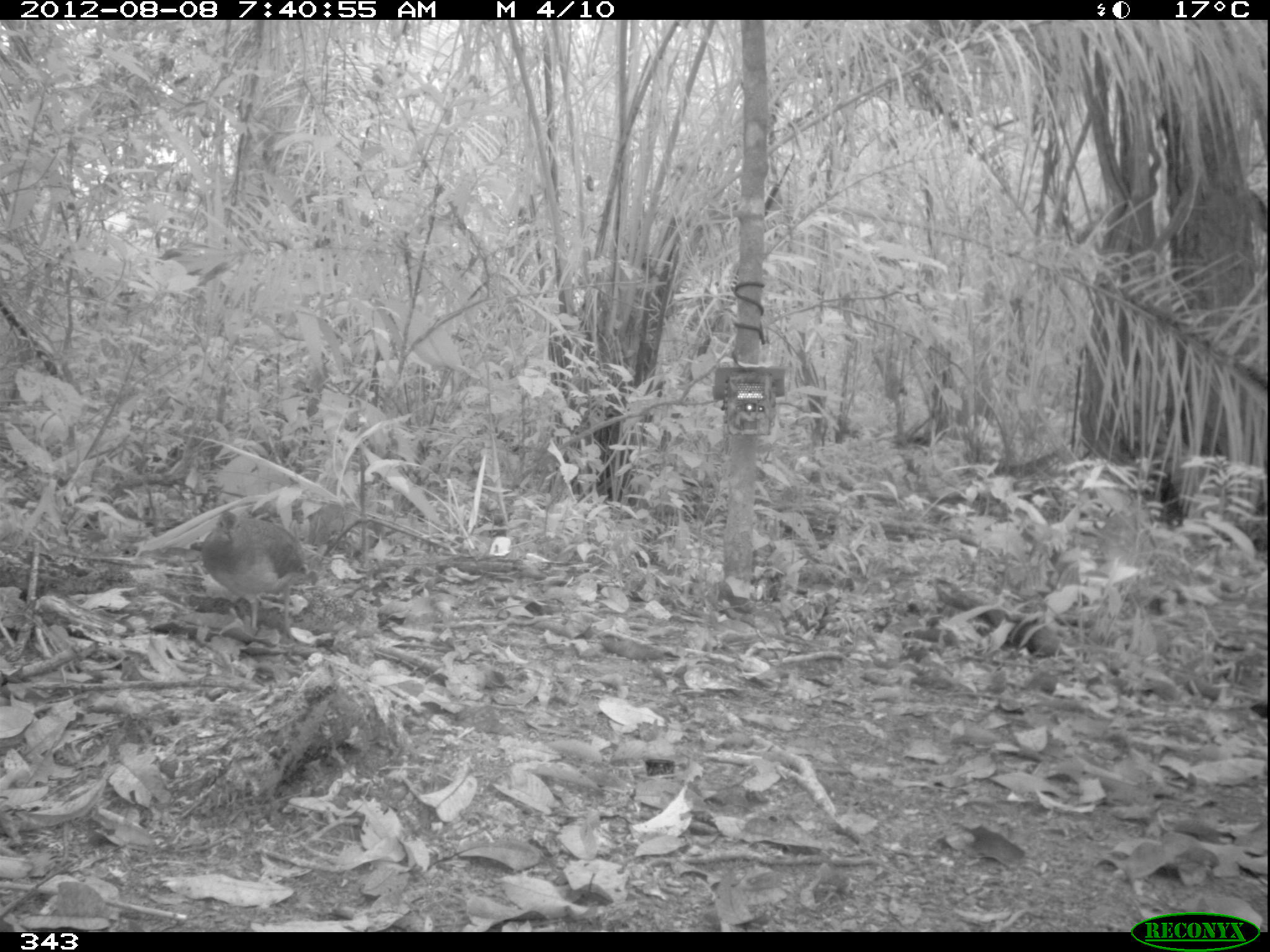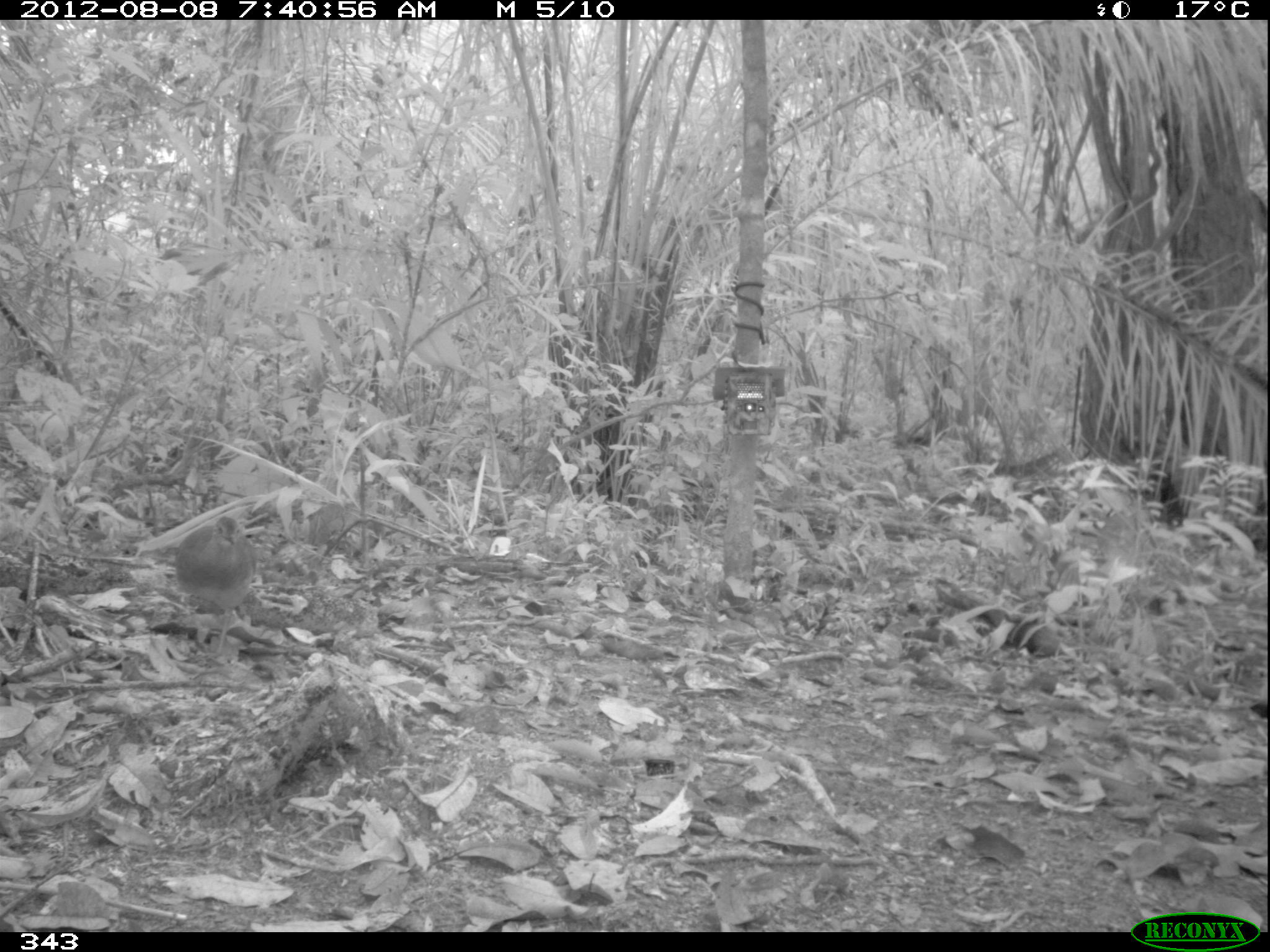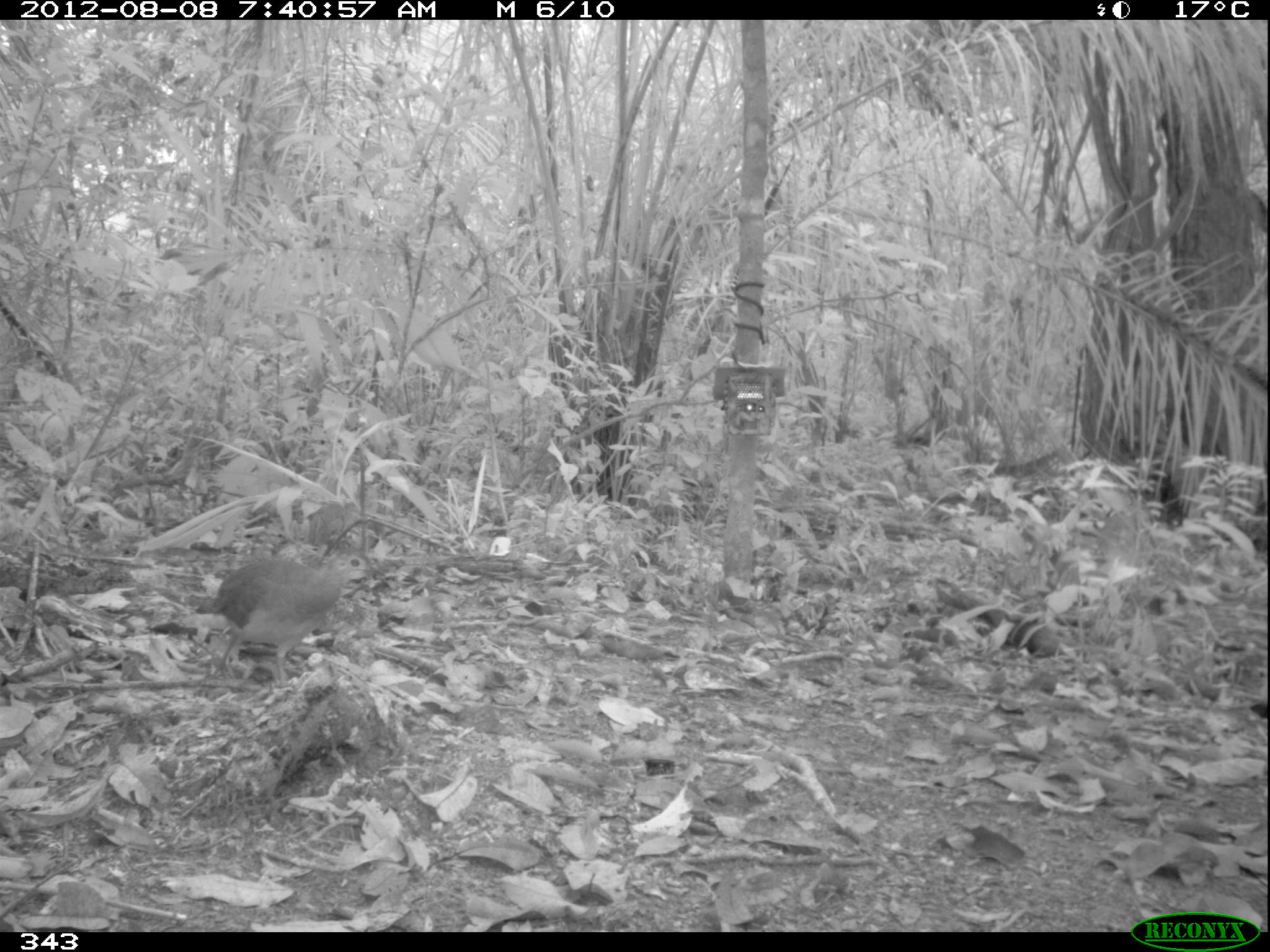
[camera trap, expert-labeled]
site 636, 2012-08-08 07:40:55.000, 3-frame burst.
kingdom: Animalia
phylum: Chordata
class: Aves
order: Galliformes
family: Phasianidae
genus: Alectoris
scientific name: Alectoris rufa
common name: red-legged partridge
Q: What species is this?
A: Alectoris rufa (red-legged partridge).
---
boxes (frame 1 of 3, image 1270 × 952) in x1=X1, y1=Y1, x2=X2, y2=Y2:
alectoris rufa: x1=201, y1=509, x2=309, y2=642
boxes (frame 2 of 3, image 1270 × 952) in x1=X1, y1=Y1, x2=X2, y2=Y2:
alectoris rufa: x1=173, y1=515, x2=259, y2=657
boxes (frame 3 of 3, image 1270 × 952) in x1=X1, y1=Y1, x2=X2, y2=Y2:
alectoris rufa: x1=210, y1=549, x2=386, y2=686